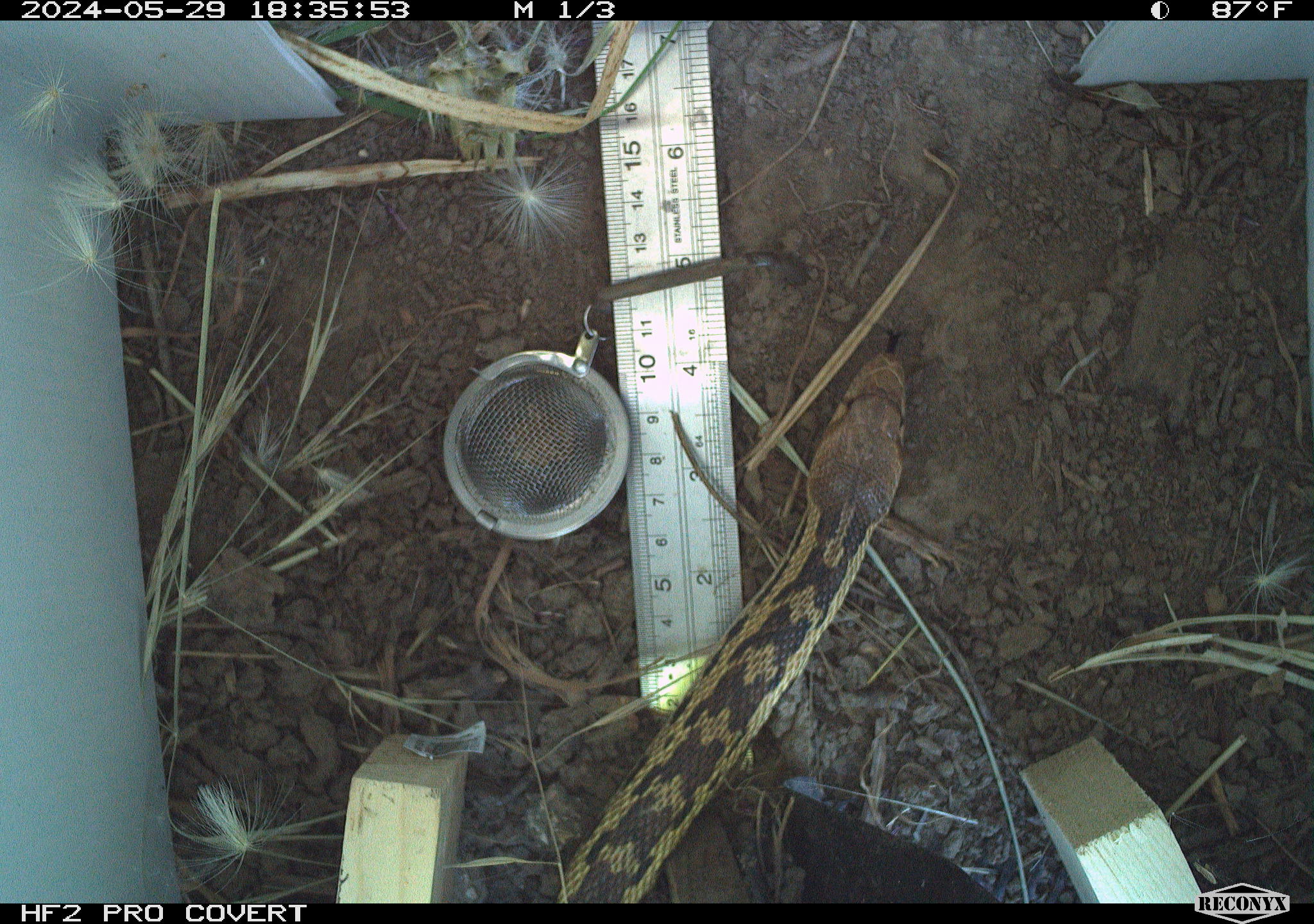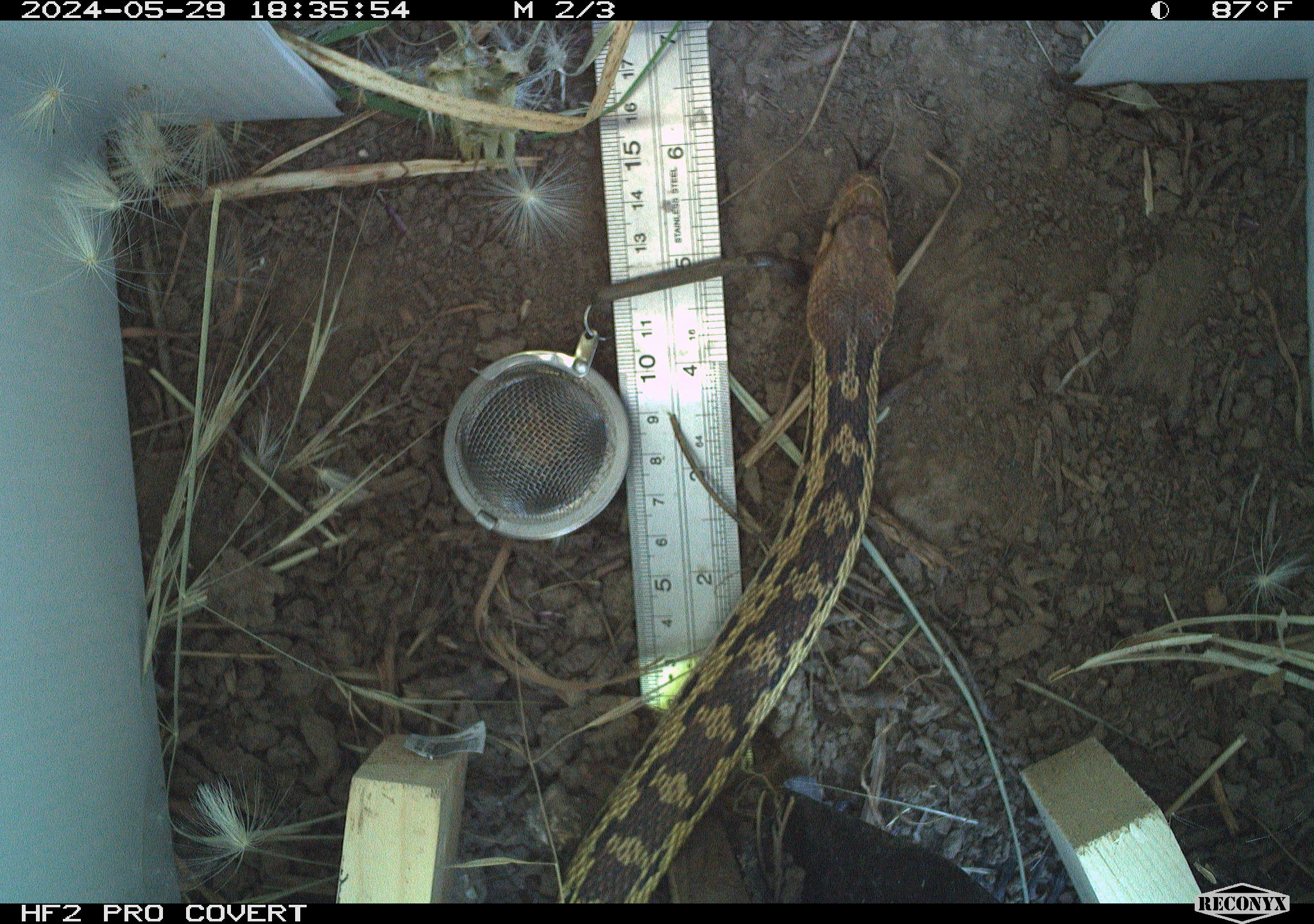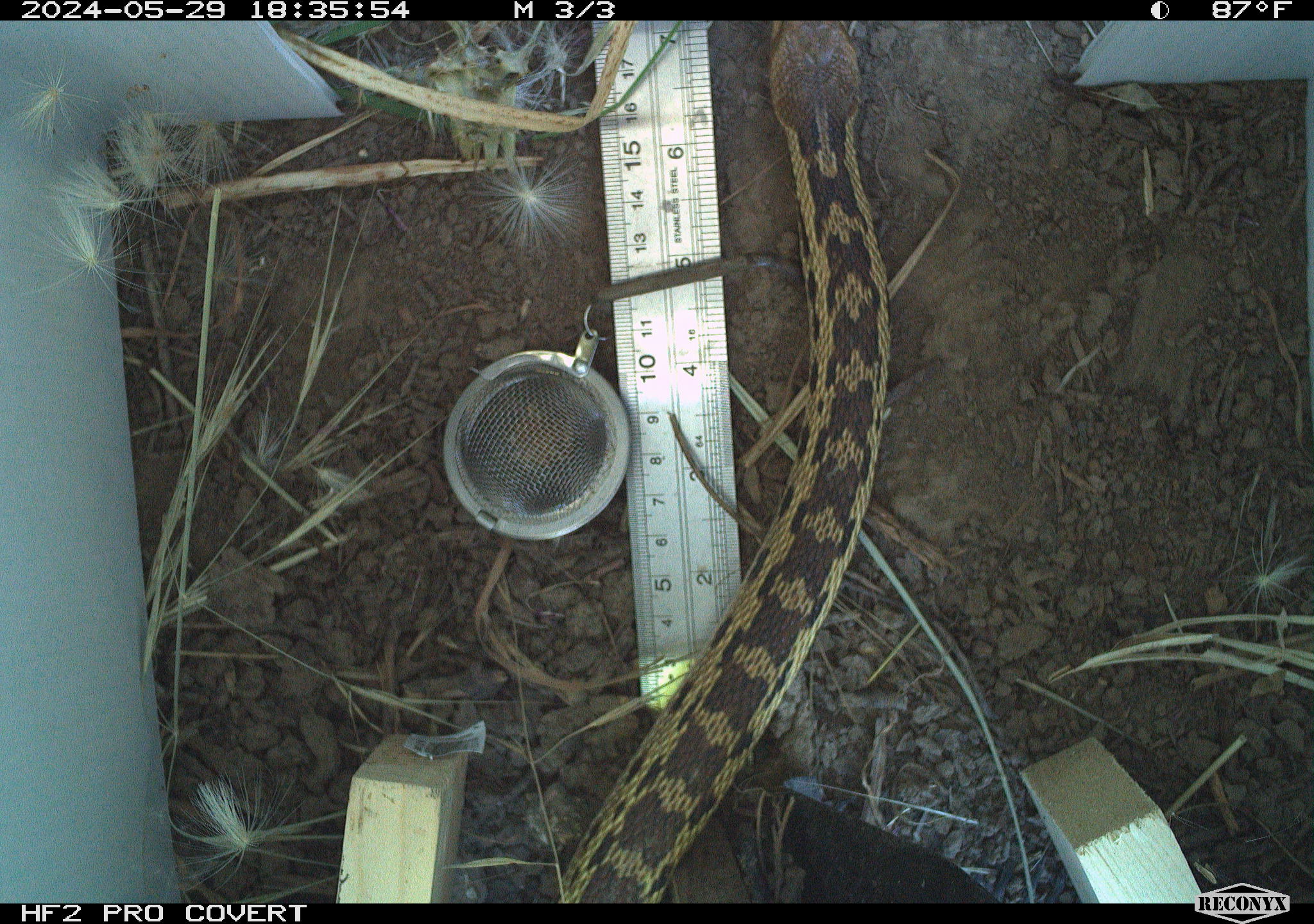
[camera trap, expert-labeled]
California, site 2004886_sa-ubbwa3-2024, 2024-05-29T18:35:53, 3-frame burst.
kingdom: Animalia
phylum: Chordata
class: Reptilia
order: Squamata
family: Colubridae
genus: Pituophis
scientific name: Pituophis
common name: bullsnakes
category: pituophis species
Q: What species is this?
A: Pituophis species (bullsnakes) (Pituophis).